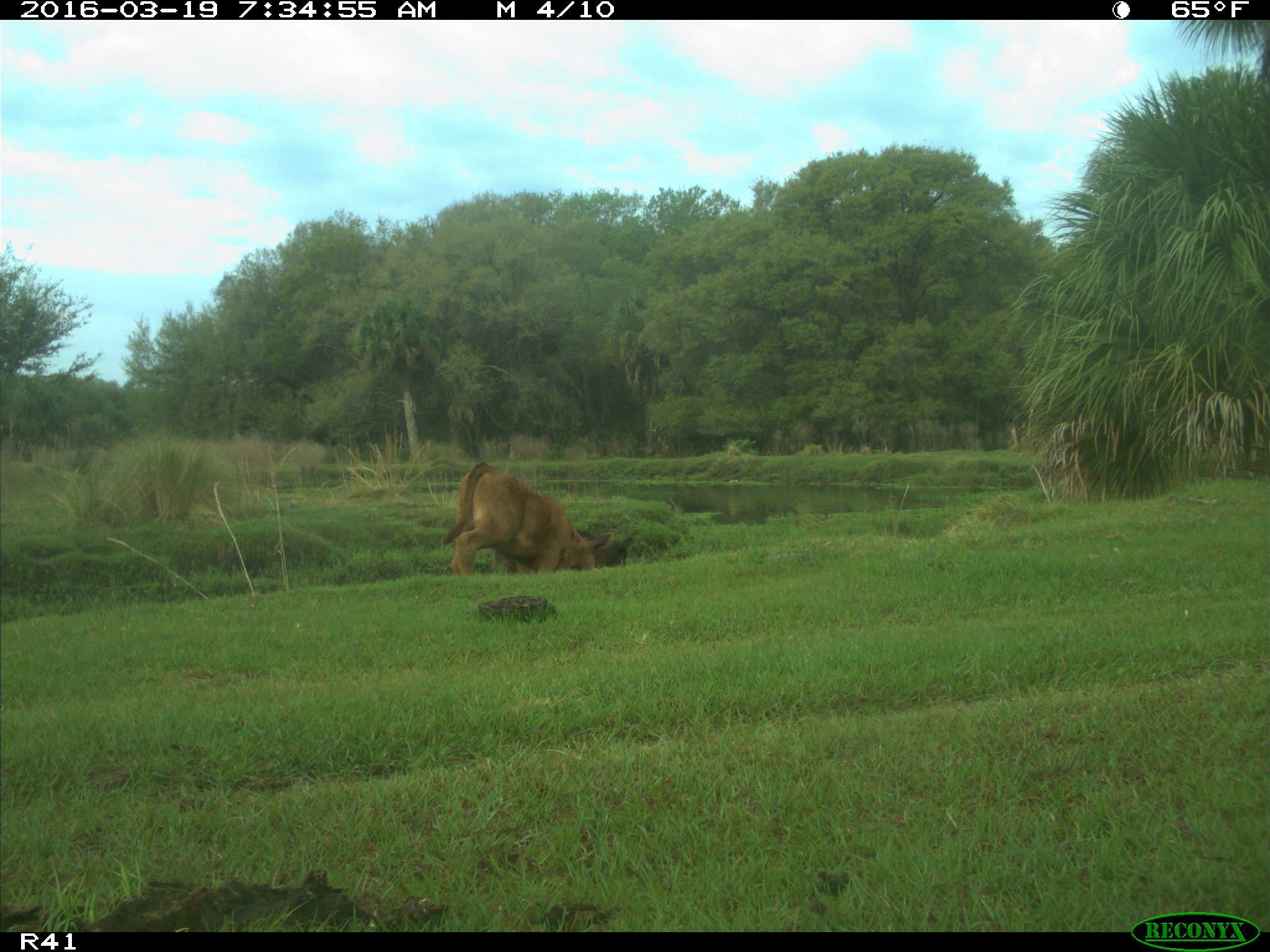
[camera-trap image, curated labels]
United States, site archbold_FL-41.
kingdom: Animalia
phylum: Chordata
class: Mammalia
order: Artiodactyla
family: Bovidae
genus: Bos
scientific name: Bos taurus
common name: domestic cow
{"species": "Bos taurus (domestic cow)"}